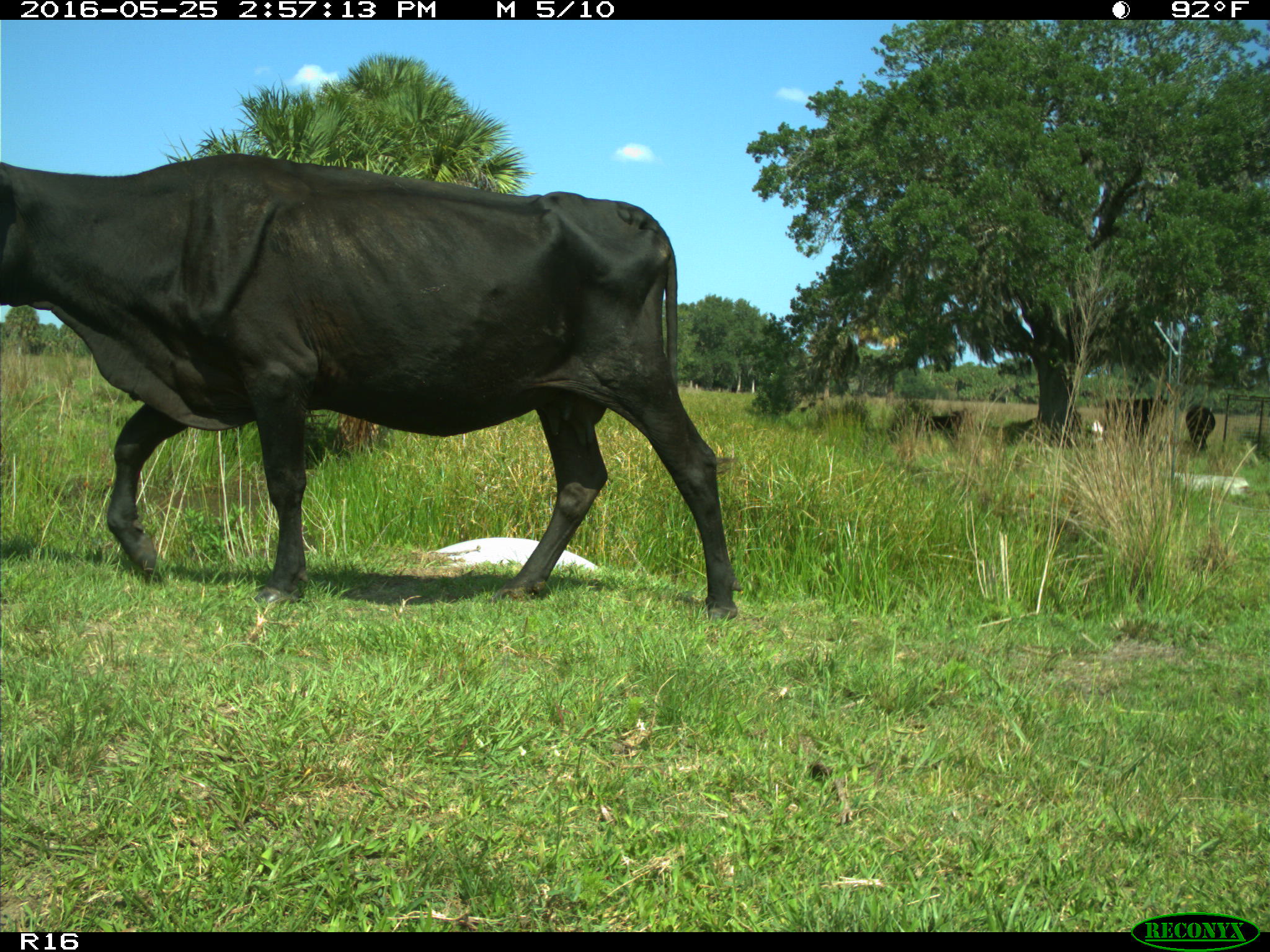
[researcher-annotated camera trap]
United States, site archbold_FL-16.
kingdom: Animalia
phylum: Chordata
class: Mammalia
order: Artiodactyla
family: Bovidae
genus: Bos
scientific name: Bos taurus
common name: domestic cow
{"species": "Bos taurus (domestic cow)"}